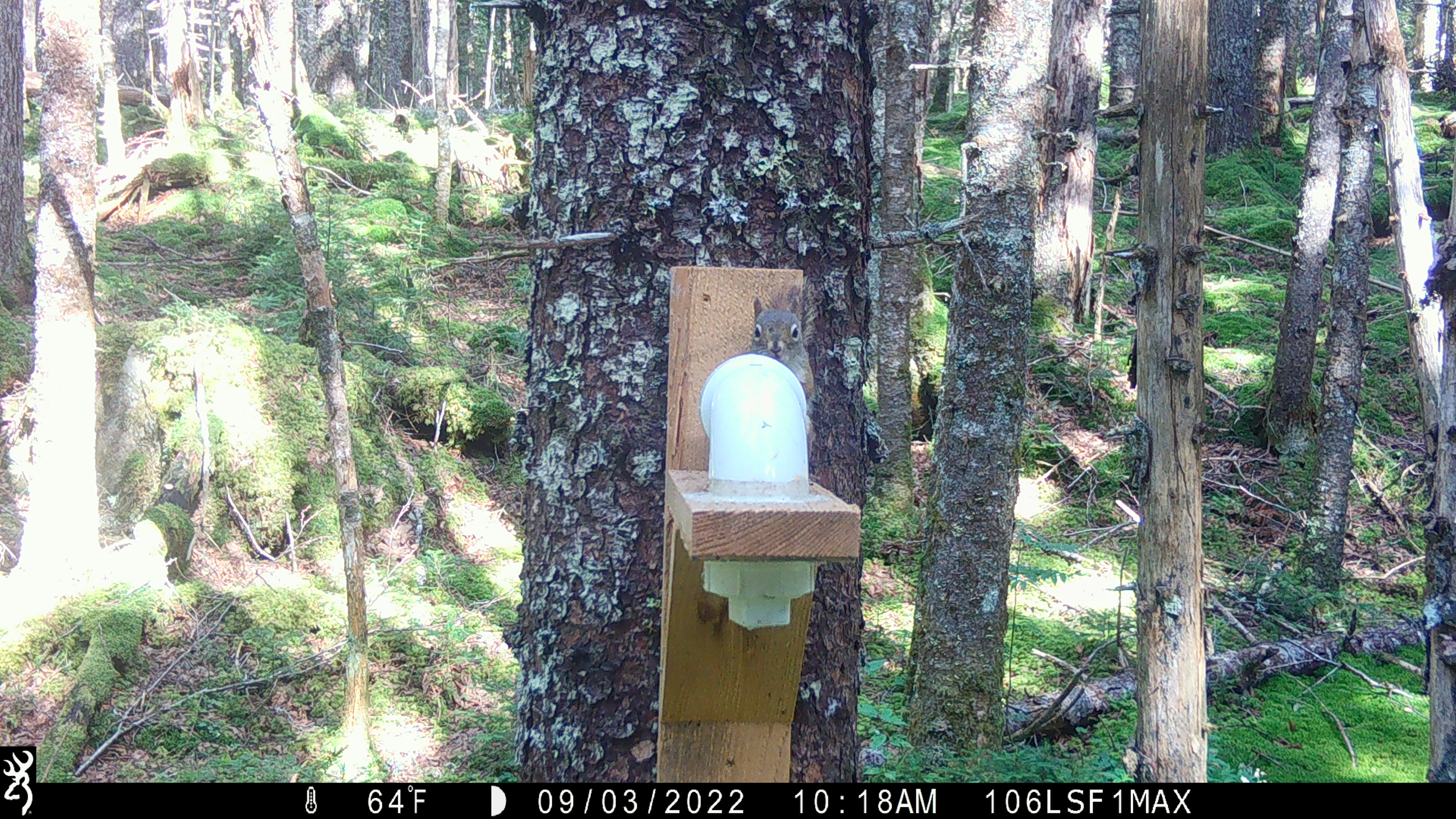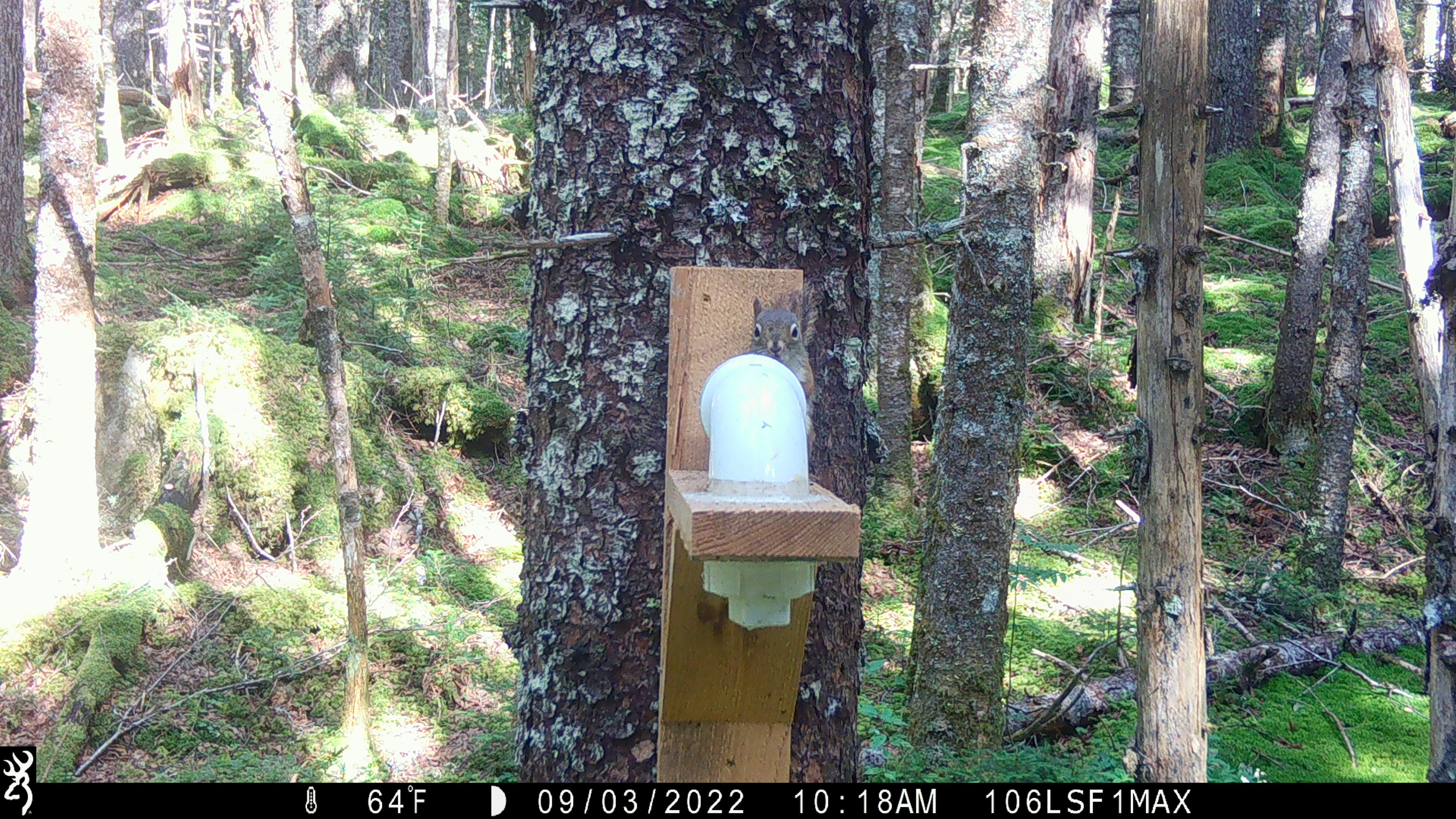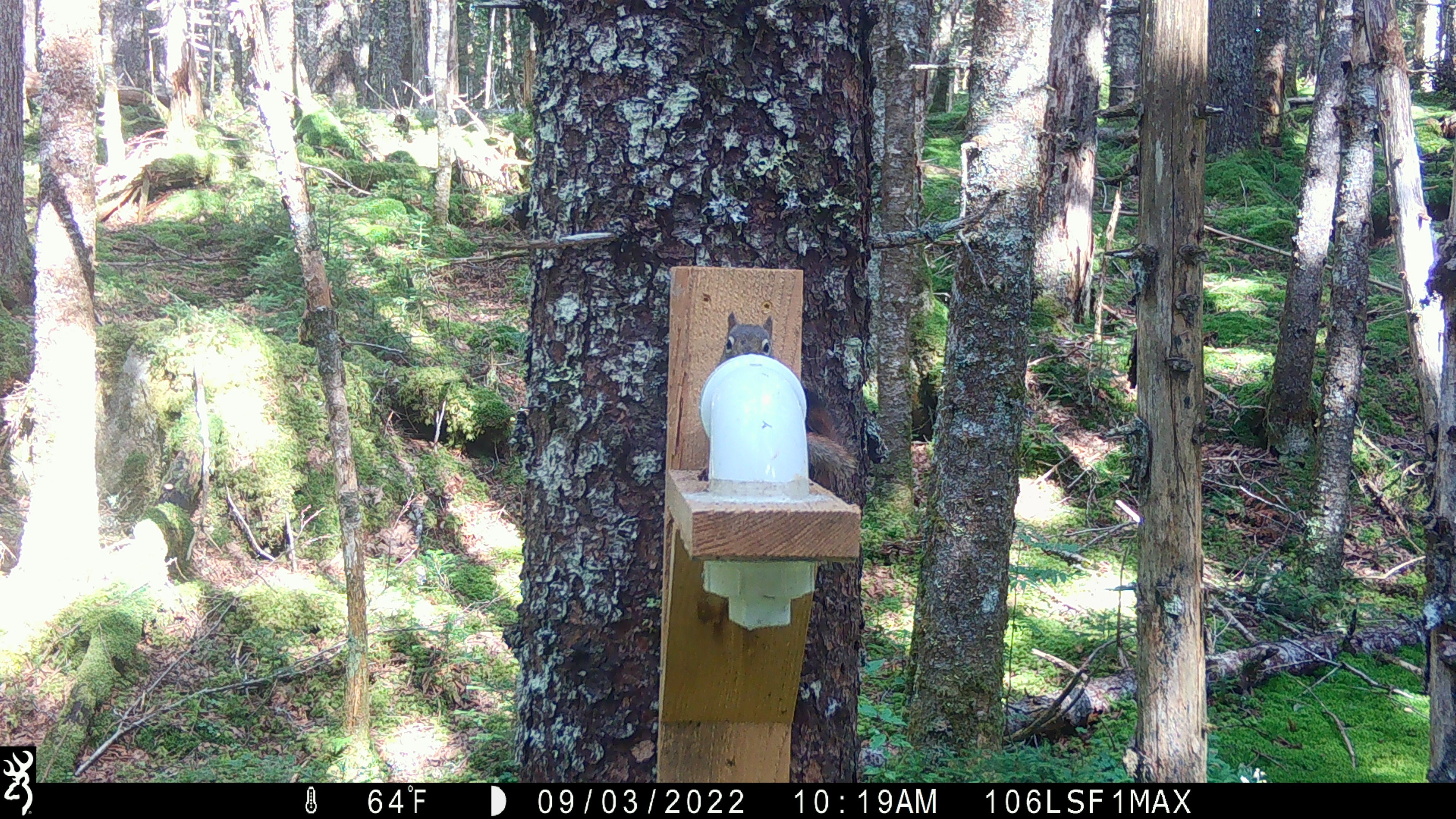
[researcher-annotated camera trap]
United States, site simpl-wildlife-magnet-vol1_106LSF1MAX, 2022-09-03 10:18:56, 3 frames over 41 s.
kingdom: Animalia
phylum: Chordata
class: Mammalia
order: Rodentia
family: Sciuridae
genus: Tamiasciurus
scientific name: Tamiasciurus hudsonicus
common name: red squirrel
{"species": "red squirrel (Tamiasciurus hudsonicus)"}